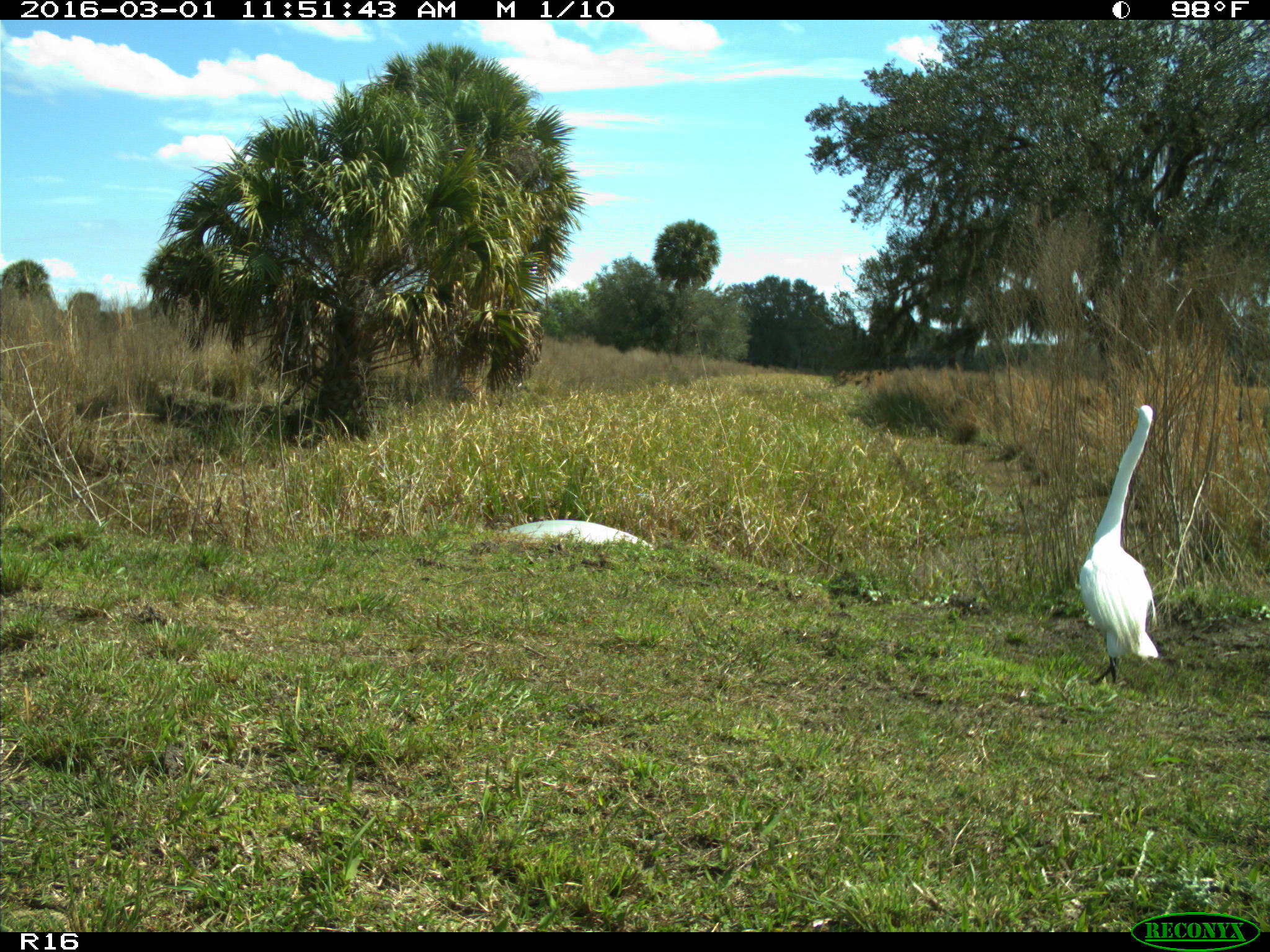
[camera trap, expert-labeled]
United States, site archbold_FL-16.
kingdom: Animalia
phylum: Chordata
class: Aves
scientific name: Aves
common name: birds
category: unidentified bird